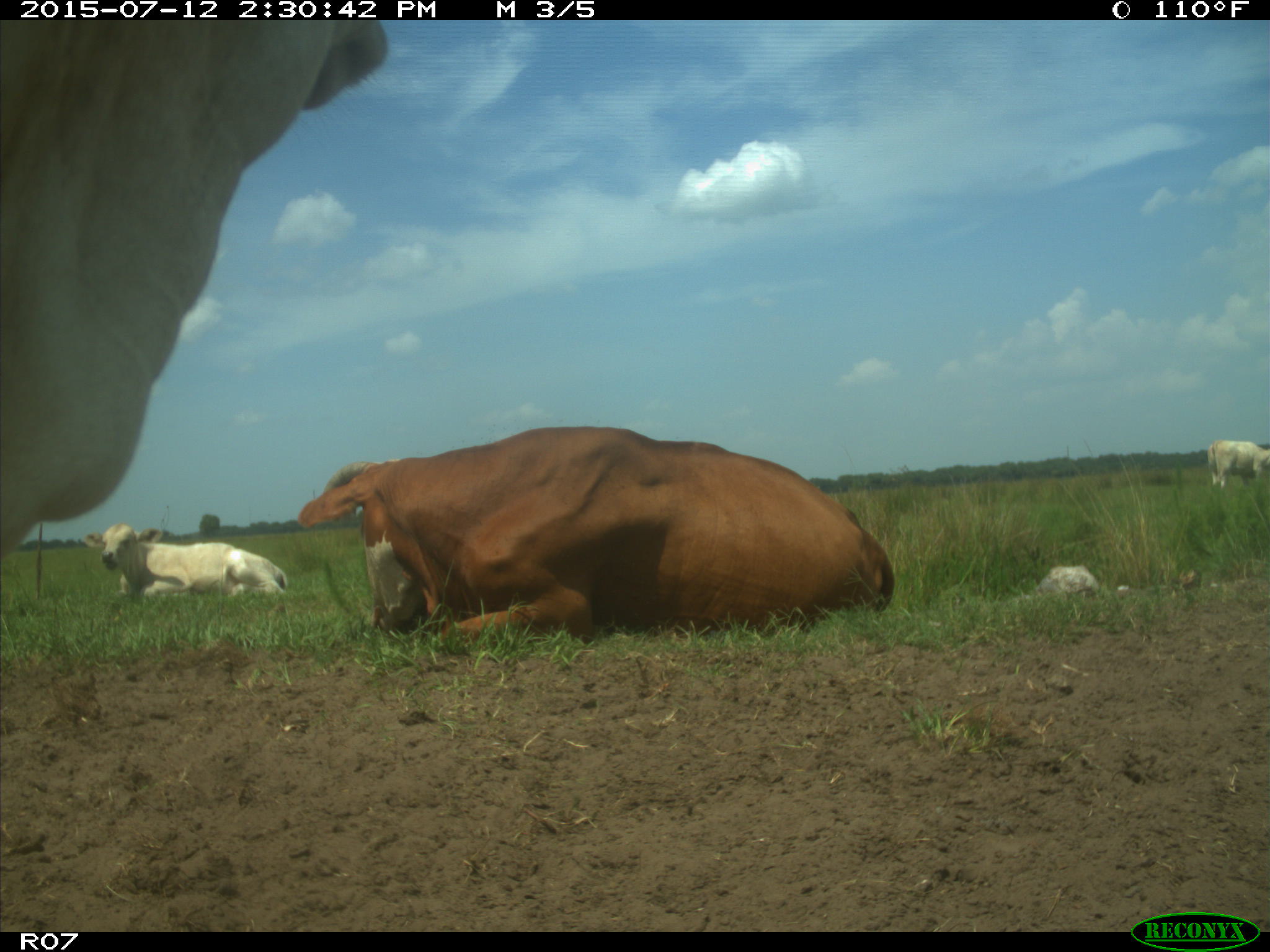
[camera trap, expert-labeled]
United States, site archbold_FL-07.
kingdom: Animalia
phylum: Chordata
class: Mammalia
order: Artiodactyla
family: Bovidae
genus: Bos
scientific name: Bos taurus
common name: domestic cow